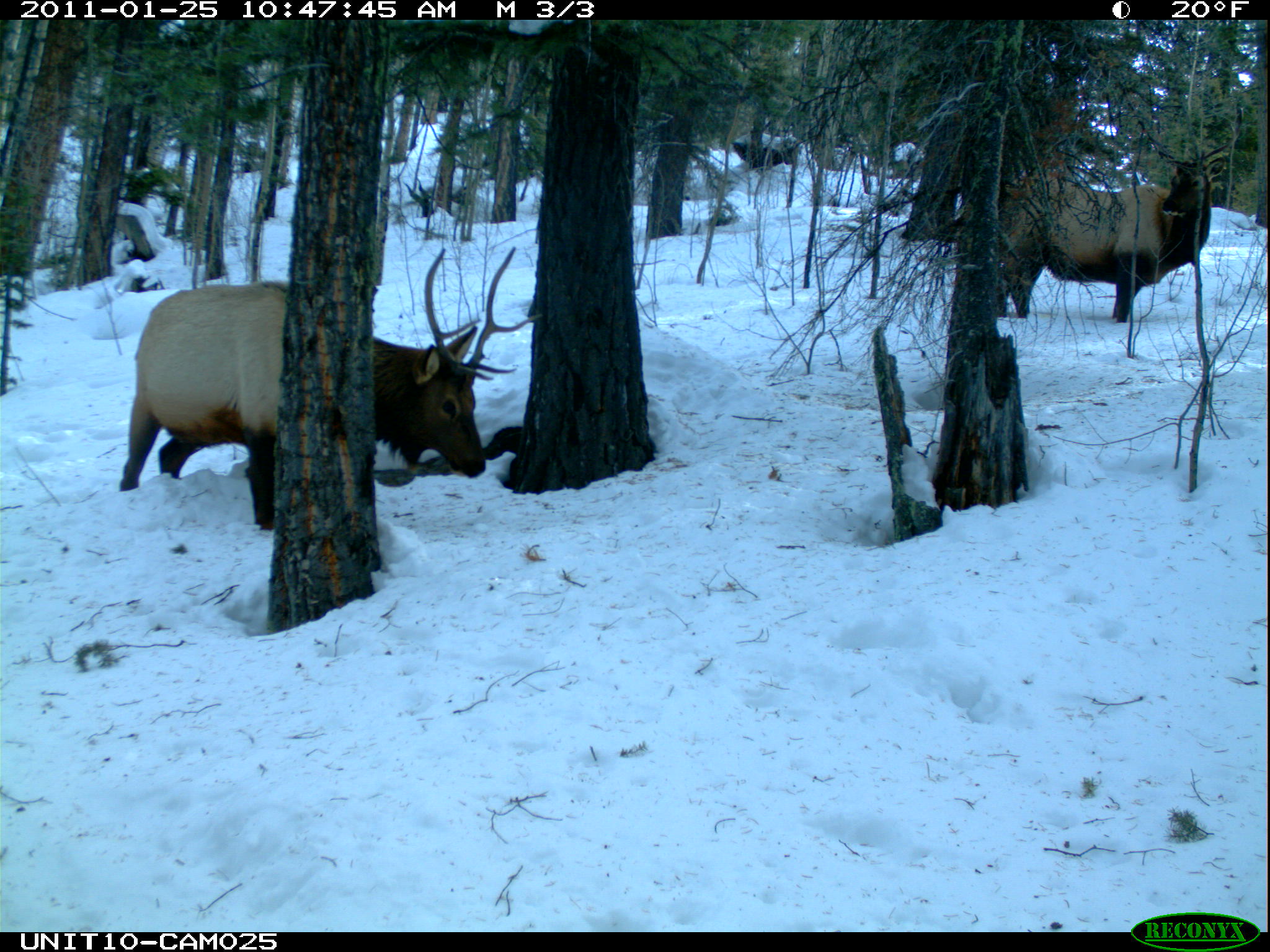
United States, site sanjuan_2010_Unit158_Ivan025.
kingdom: Animalia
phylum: Chordata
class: Mammalia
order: Artiodactyla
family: Cervidae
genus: Cervus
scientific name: Cervus elaphus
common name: red deer